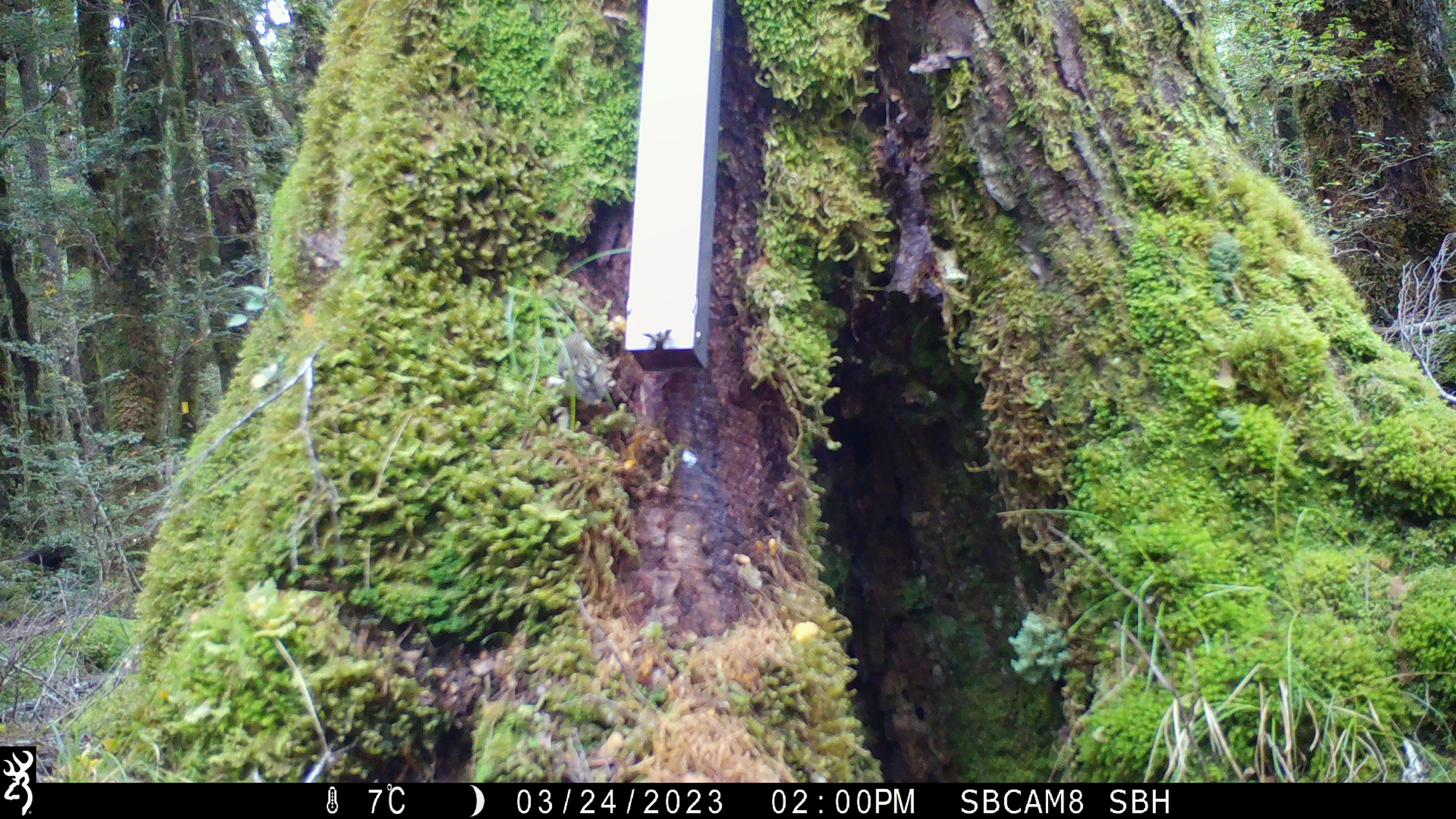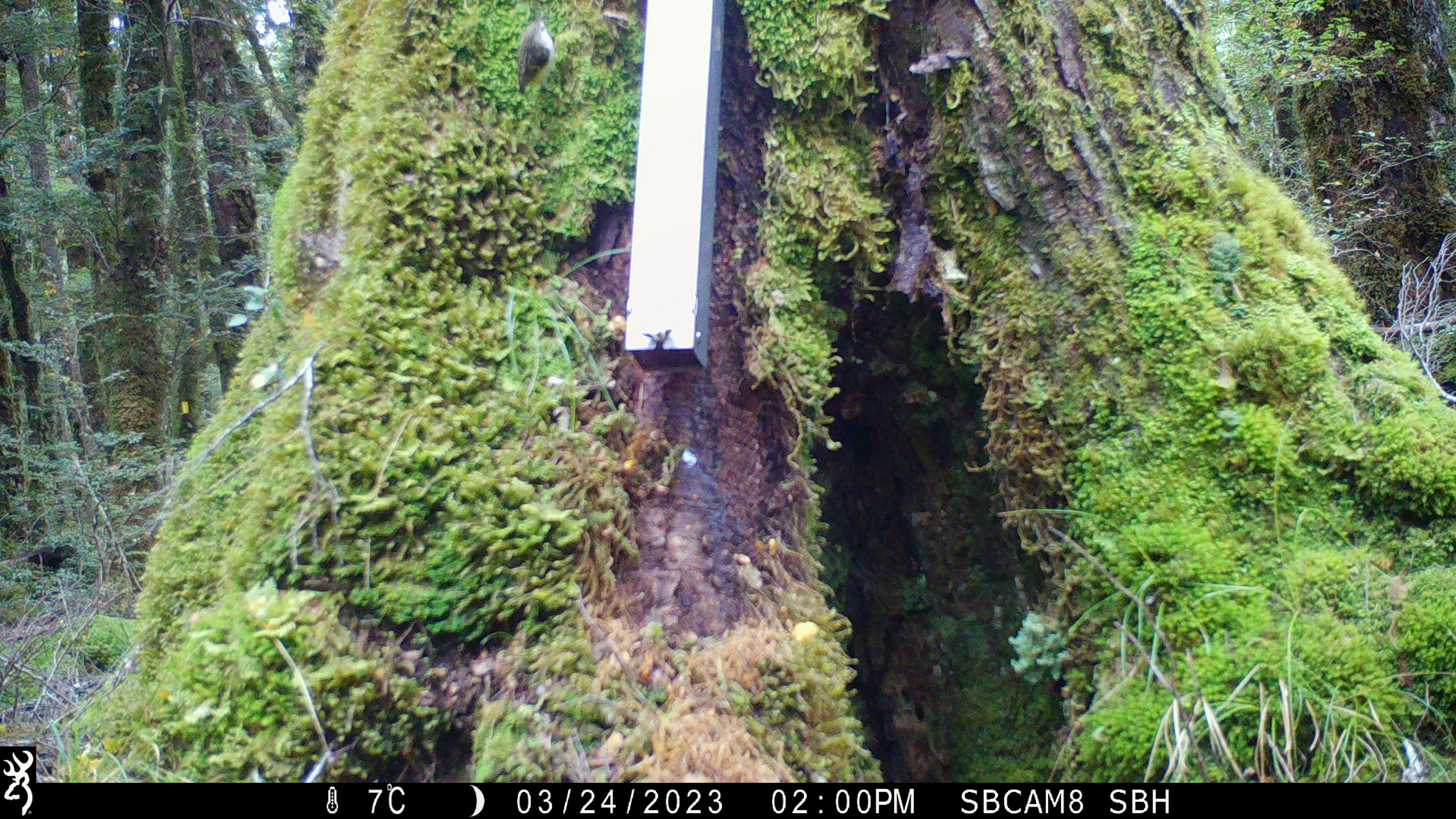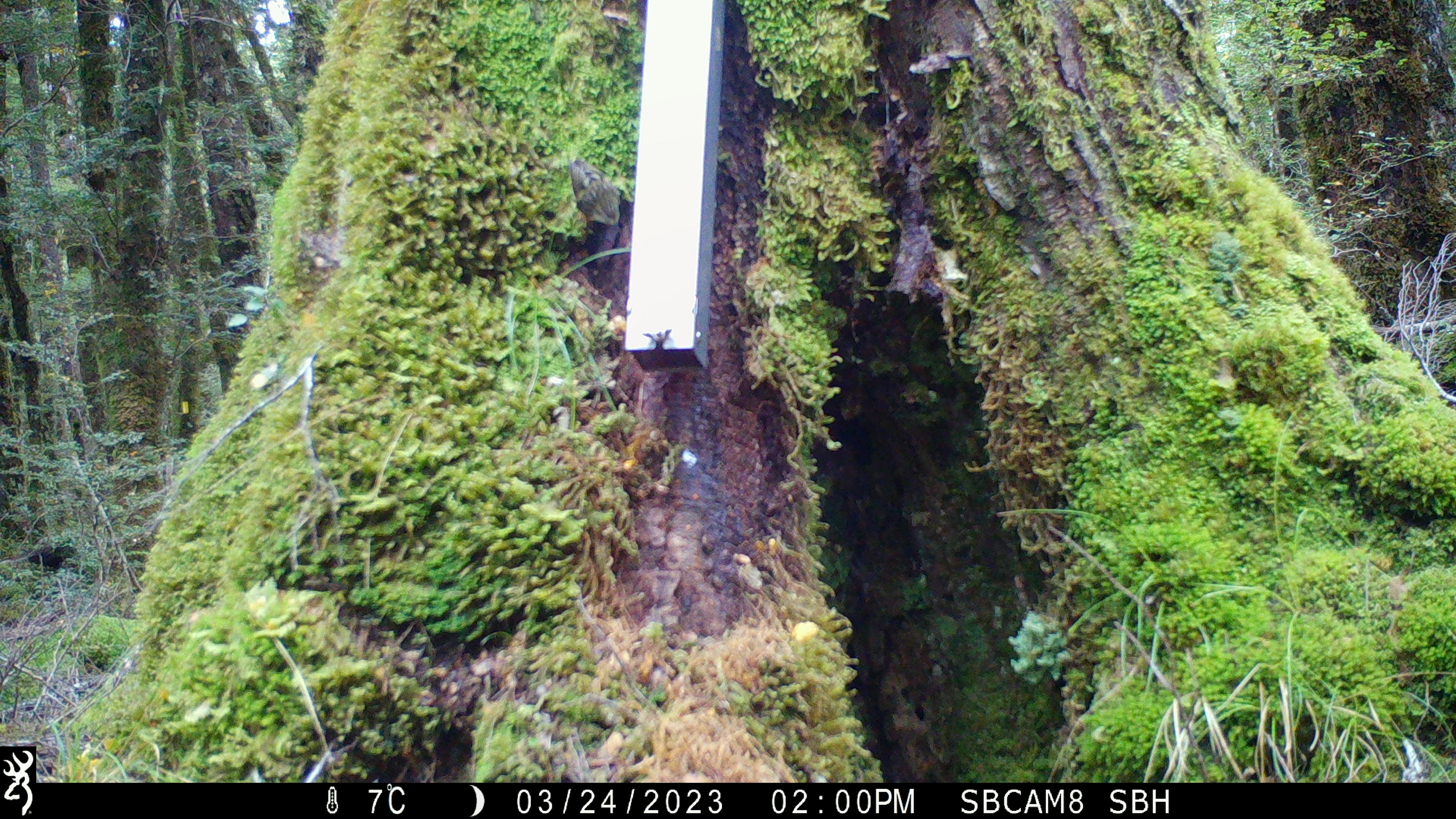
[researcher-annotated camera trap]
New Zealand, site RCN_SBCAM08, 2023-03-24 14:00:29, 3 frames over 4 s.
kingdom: Animalia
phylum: Chordata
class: Aves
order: Passeriformes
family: Acanthisittidae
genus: Acanthisitta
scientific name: Acanthisitta chloris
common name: rifleman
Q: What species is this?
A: Rifleman (Acanthisitta chloris).